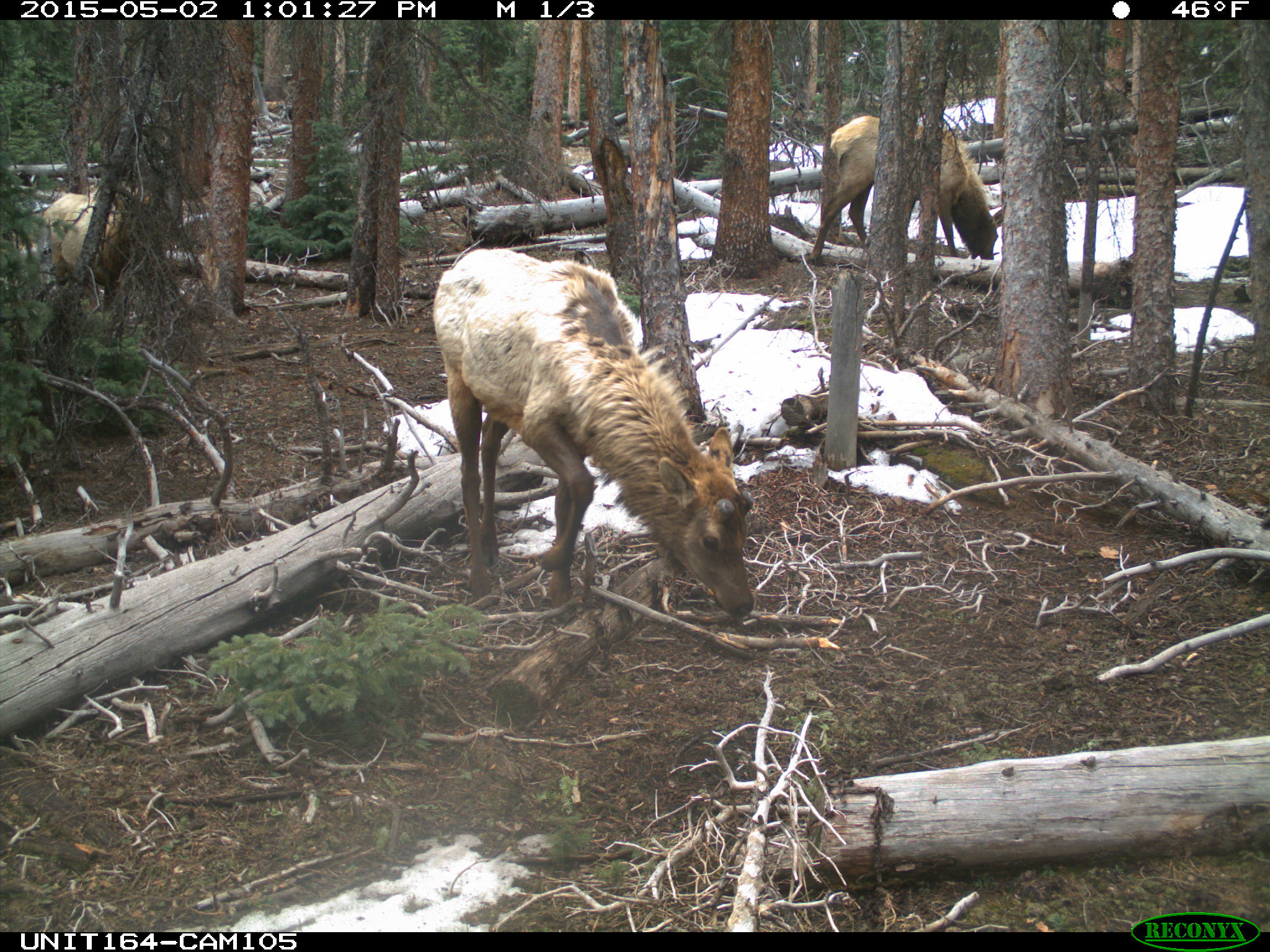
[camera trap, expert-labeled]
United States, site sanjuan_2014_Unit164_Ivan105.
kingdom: Animalia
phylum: Chordata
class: Mammalia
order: Artiodactyla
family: Cervidae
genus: Cervus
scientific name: Cervus elaphus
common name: red deer